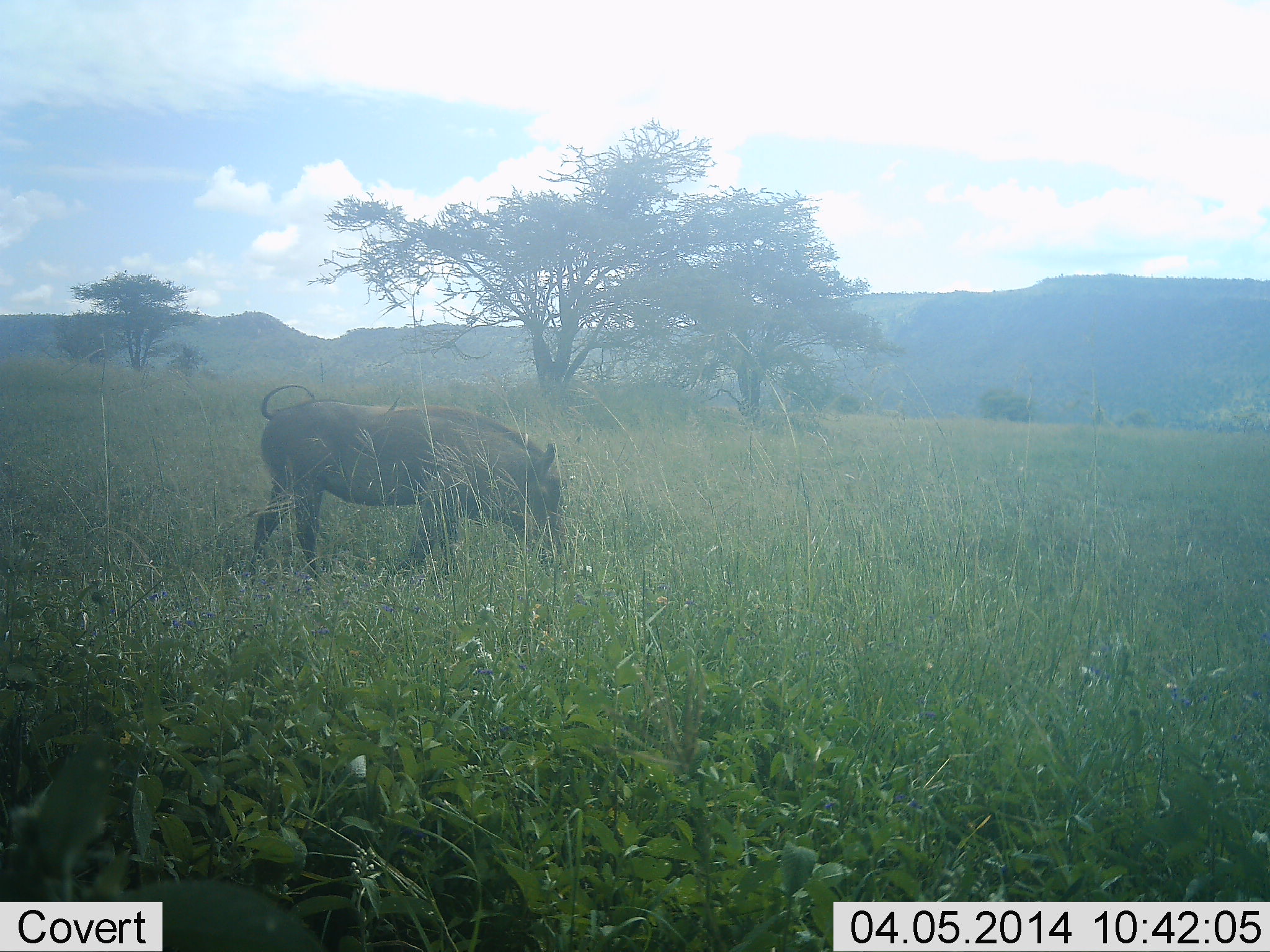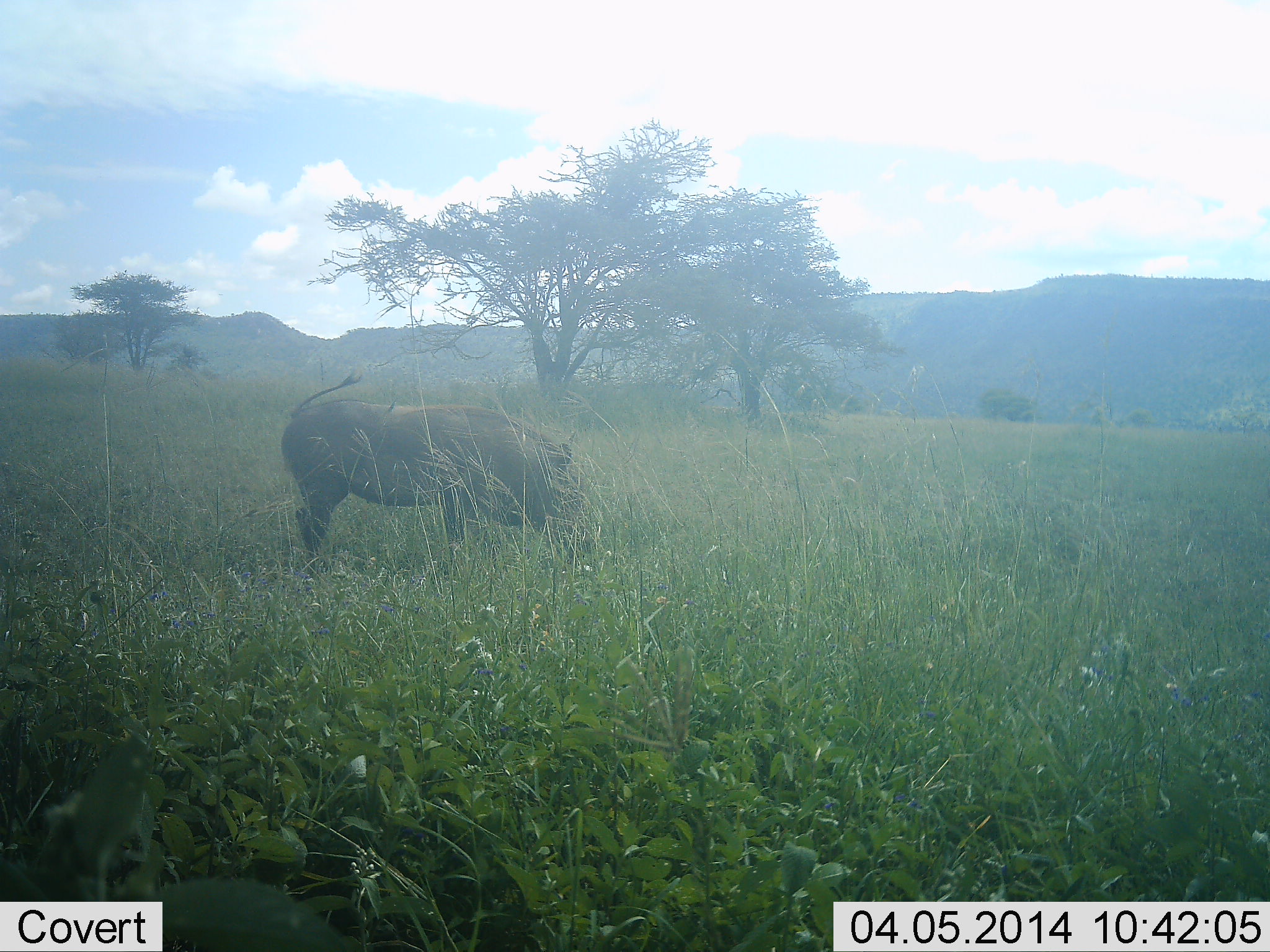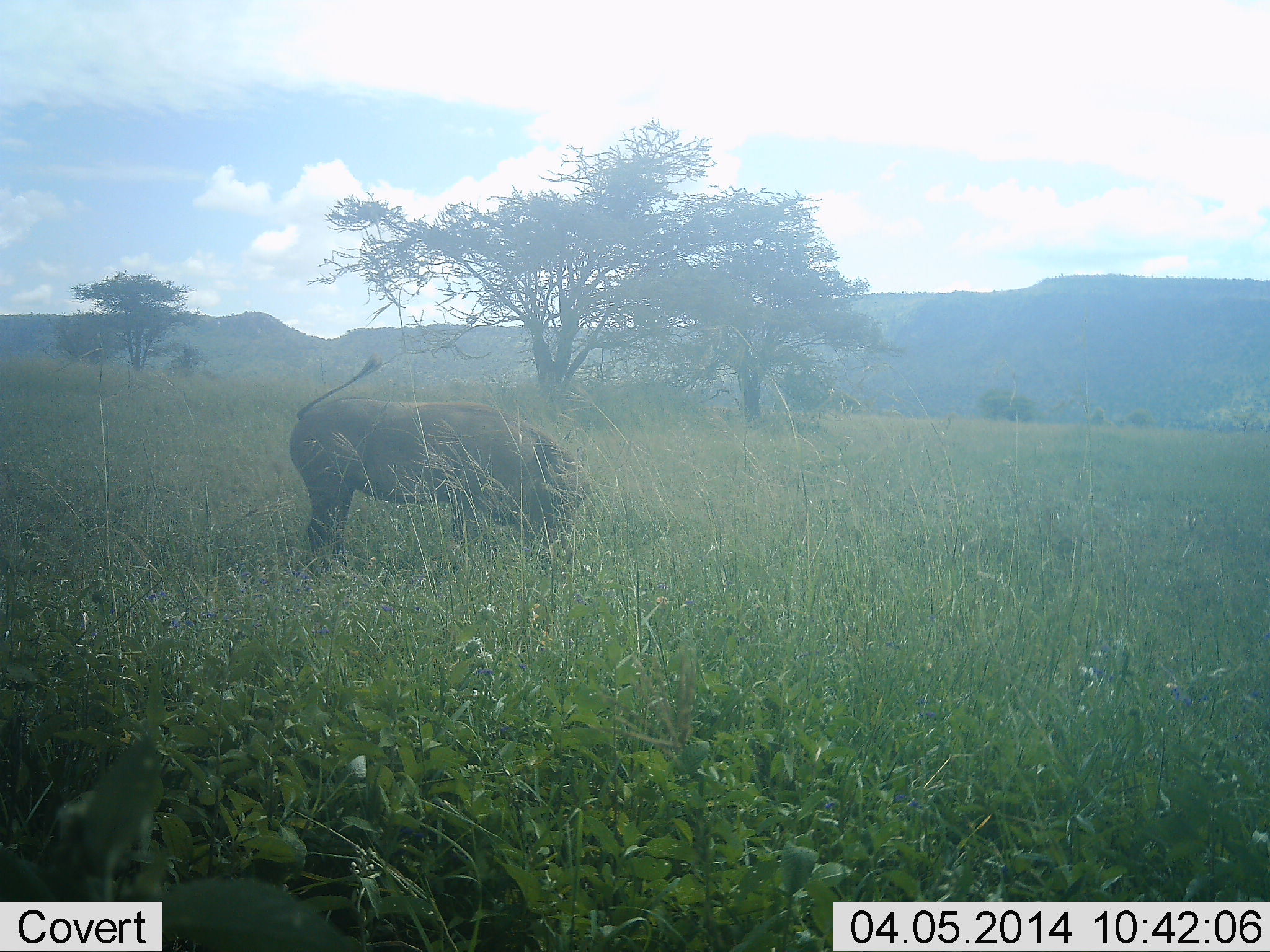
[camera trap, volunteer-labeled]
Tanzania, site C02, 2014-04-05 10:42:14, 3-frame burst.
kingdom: Animalia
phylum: Chordata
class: Mammalia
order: Artiodactyla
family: Suidae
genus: Phacochoerus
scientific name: Phacochoerus africanus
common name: warthog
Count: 1.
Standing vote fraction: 22%.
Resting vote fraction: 2%.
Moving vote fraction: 15%.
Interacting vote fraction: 0%.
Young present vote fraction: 0%.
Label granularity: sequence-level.